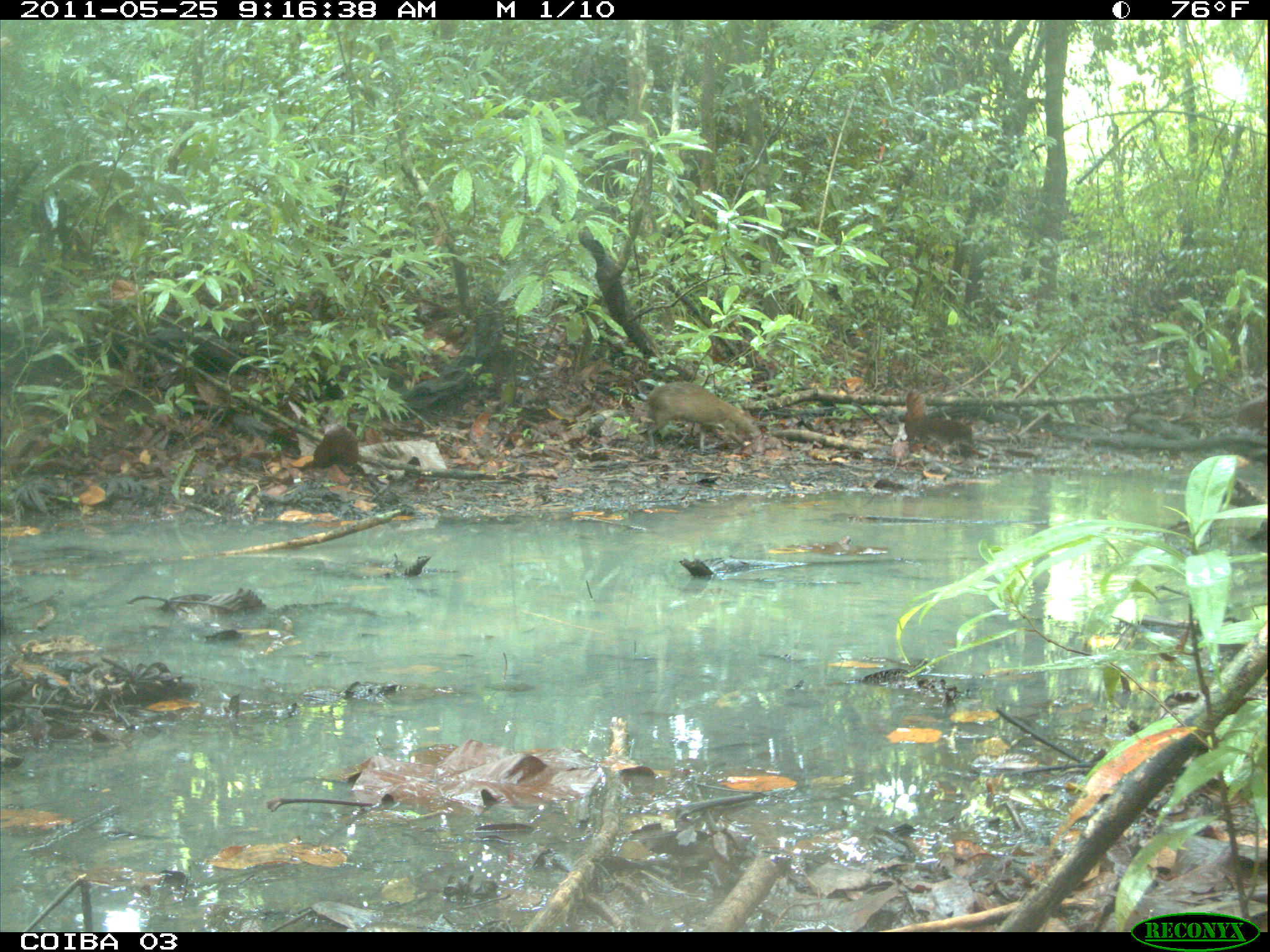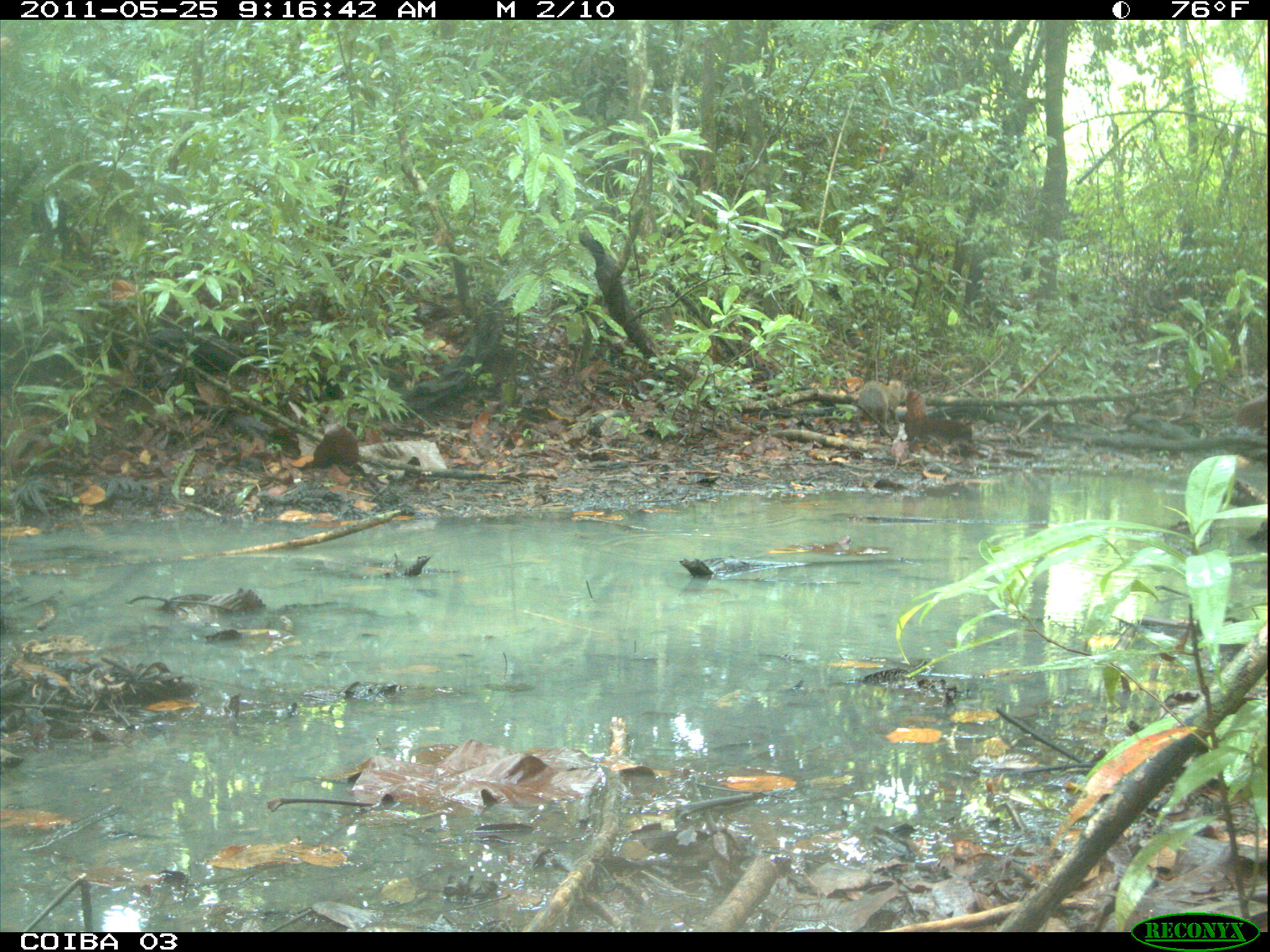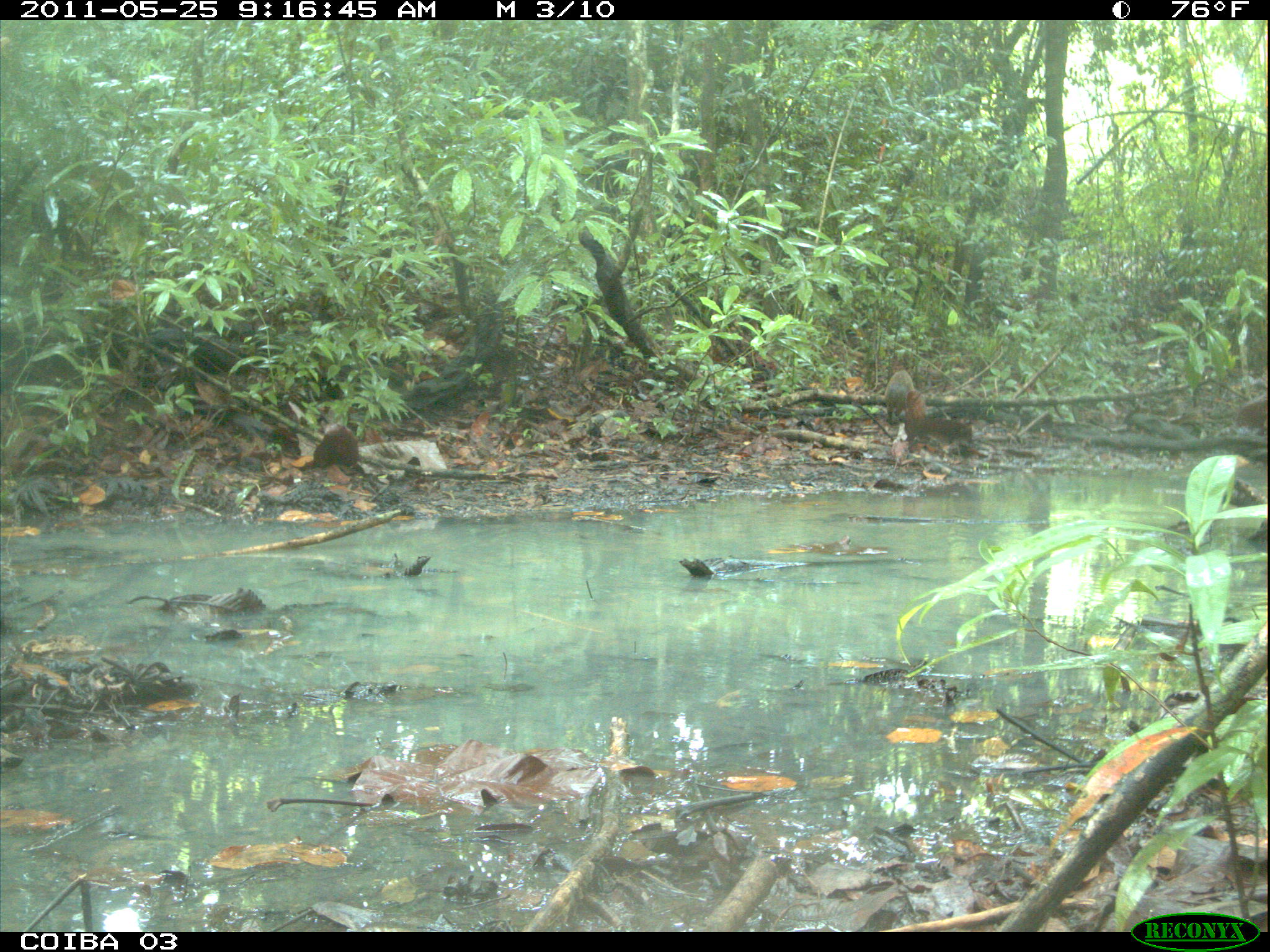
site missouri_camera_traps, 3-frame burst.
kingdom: Animalia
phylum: Chordata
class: Mammalia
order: Rodentia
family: Dasyproctidae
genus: Dasyprocta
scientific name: Dasyprocta coibae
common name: coiban agouti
Coiban agouti (Dasyprocta coibae). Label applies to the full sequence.